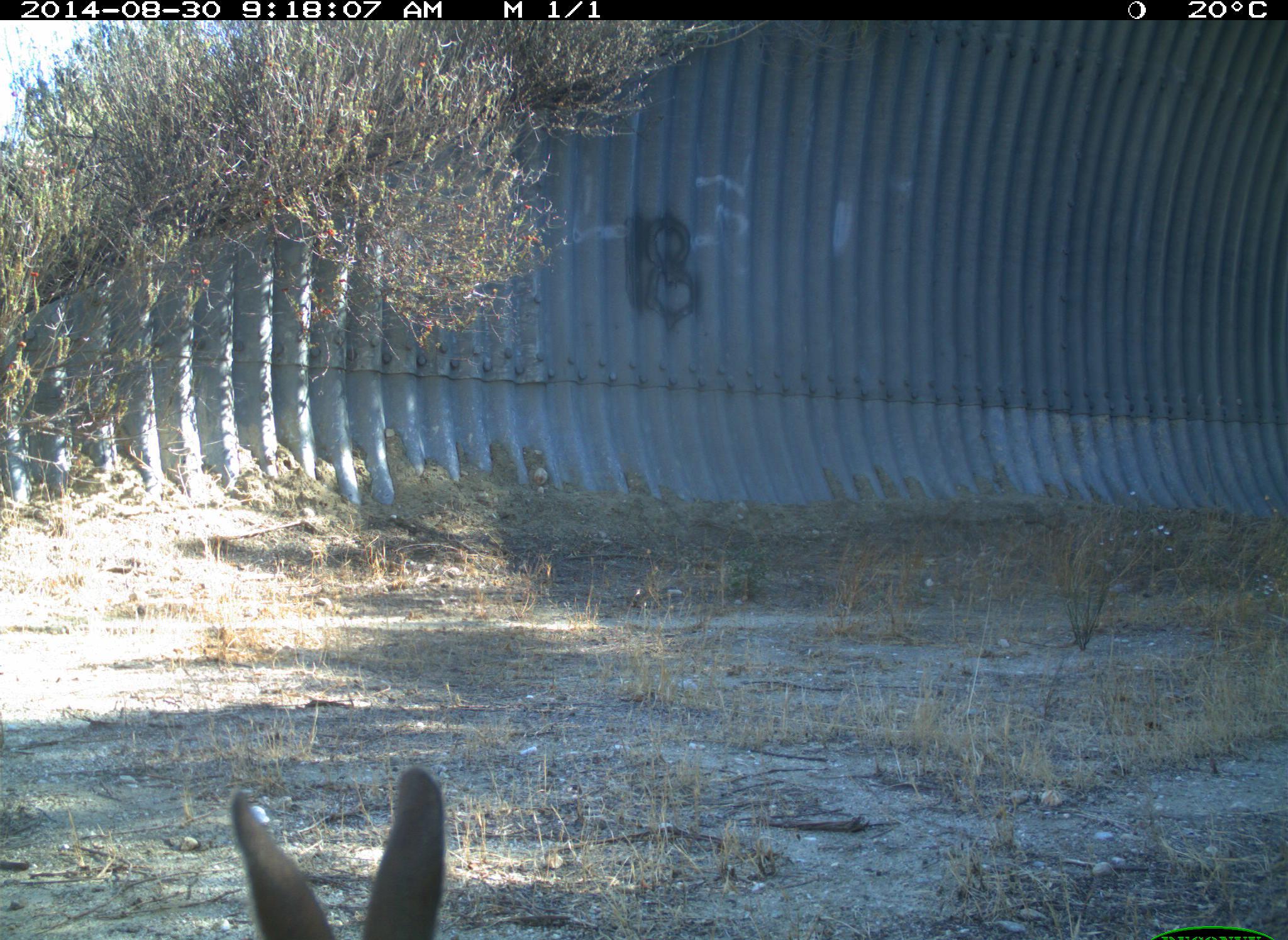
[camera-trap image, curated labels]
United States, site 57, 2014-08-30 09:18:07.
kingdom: Animalia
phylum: Chordata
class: Mammalia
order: Lagomorpha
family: Leporidae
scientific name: Leporidae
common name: rabbits and hares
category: rabbit